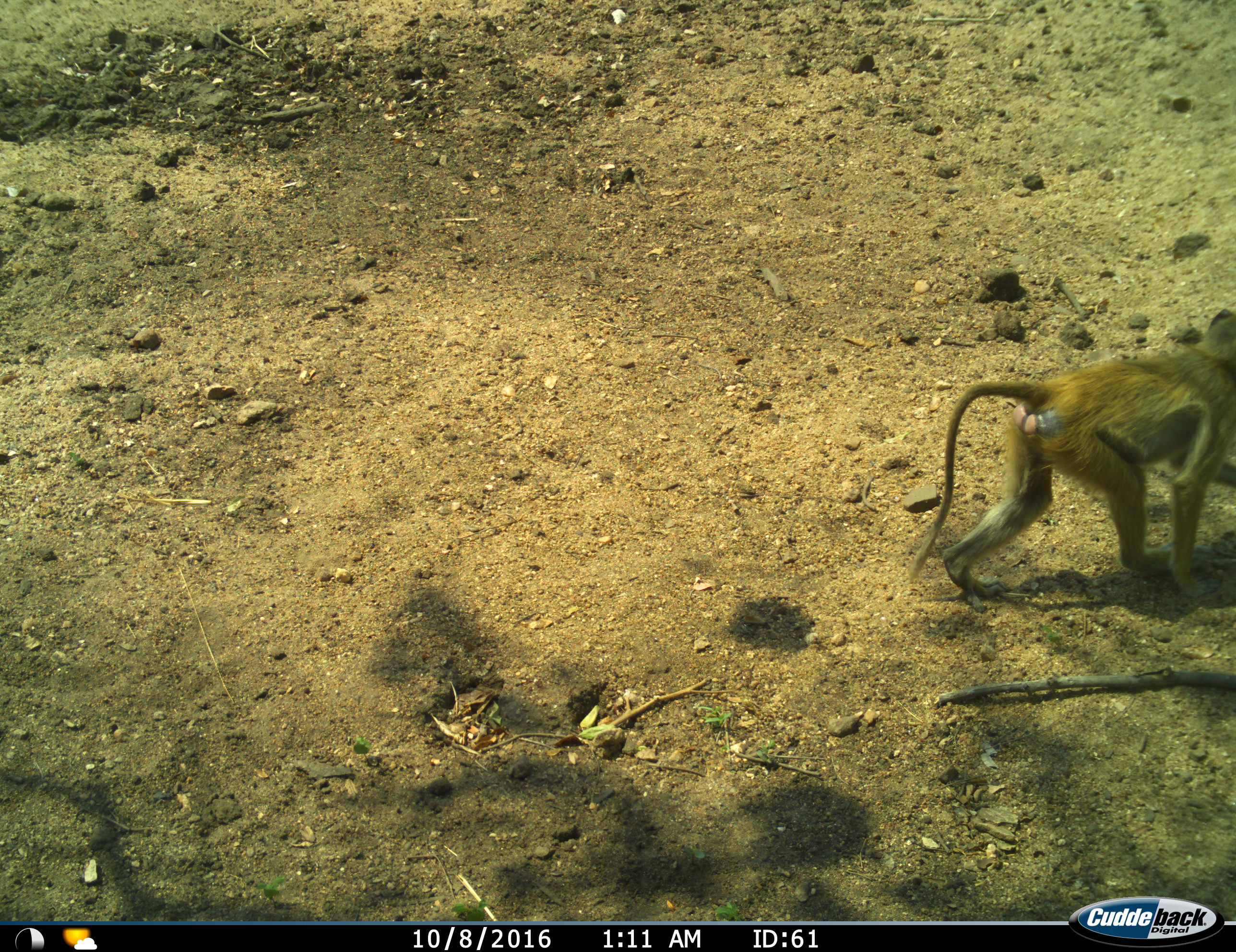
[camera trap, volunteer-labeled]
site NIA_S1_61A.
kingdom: Animalia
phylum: Chordata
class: Mammalia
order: Primates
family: Cercopithecidae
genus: Papio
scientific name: Papio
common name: baboon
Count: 1.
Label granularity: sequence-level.